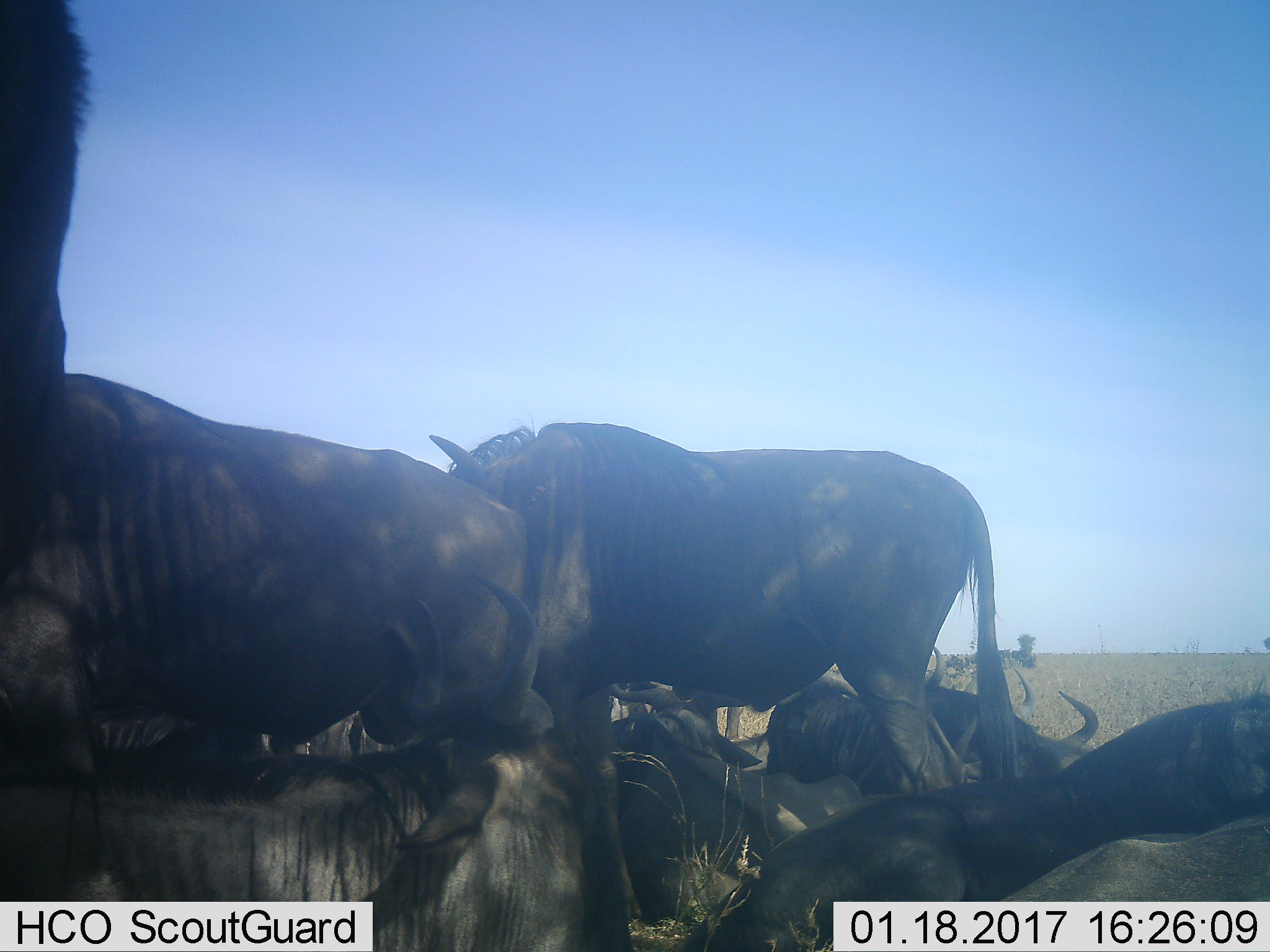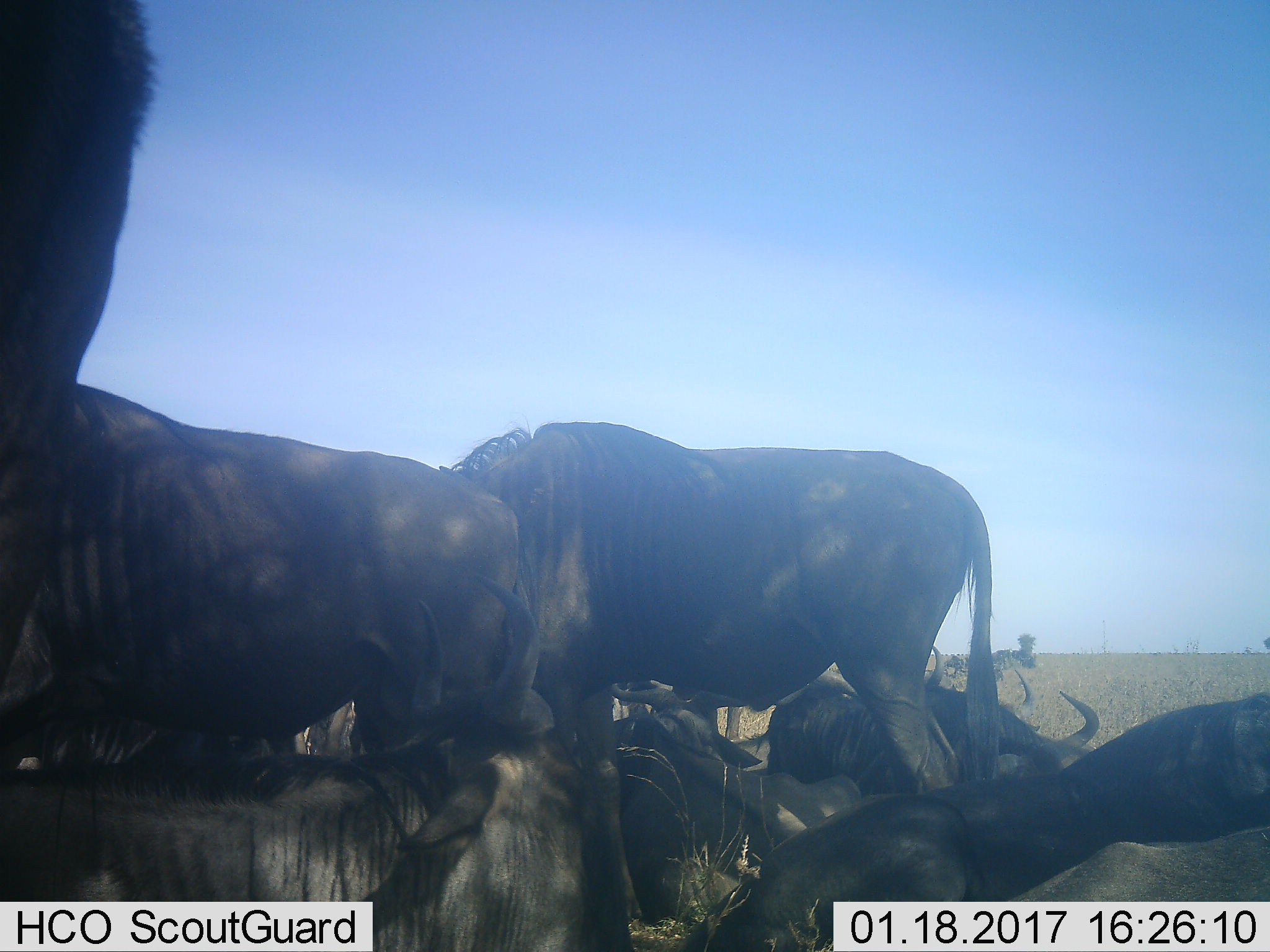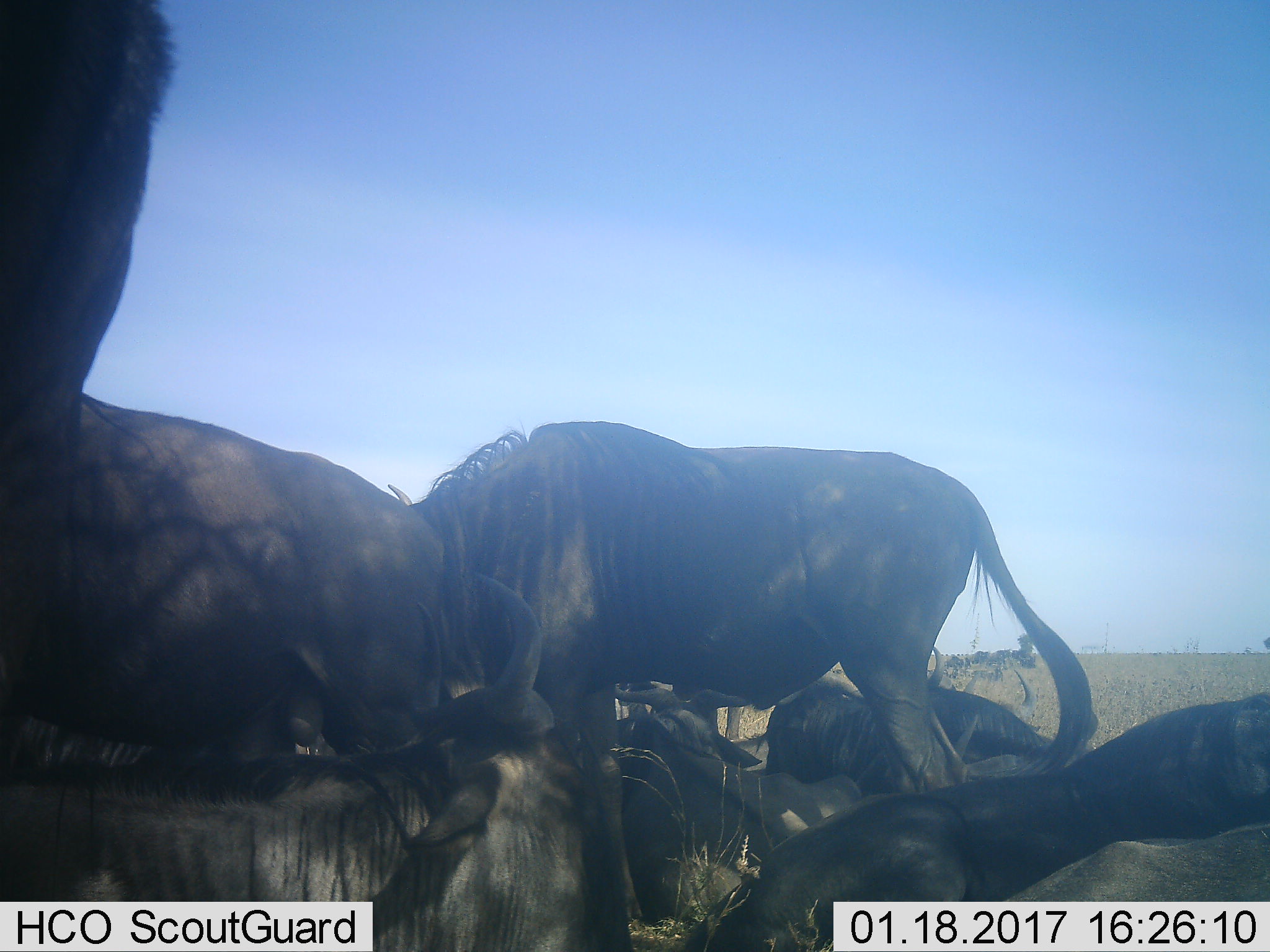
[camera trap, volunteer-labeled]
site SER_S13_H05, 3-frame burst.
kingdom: Animalia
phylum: Chordata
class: Mammalia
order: Artiodactyla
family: Bovidae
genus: Connochaetes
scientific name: Connochaetes taurinus taurinus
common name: blue wildebeest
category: wildebeestblue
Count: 9.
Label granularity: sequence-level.